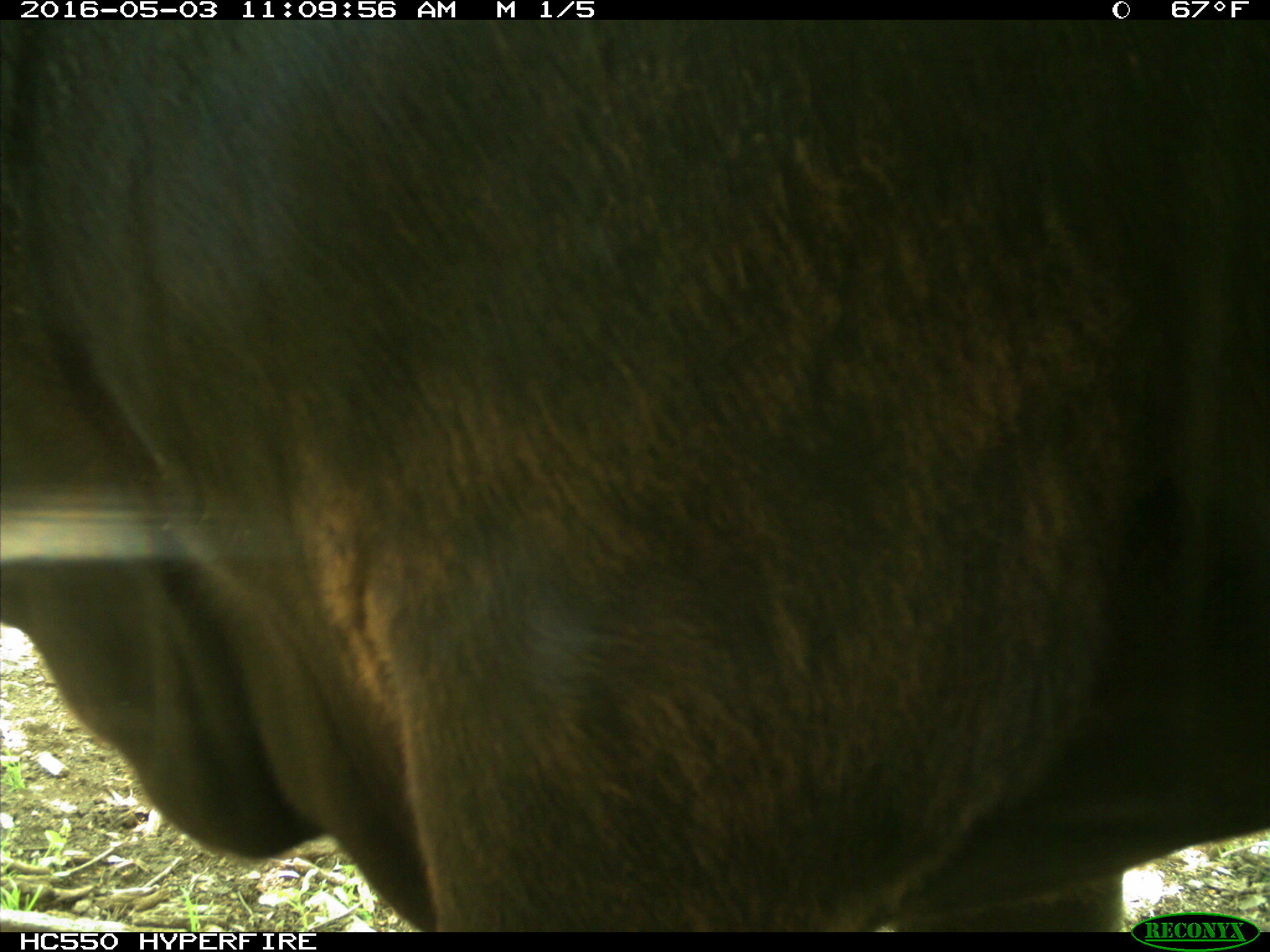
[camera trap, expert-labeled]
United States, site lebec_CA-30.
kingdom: Animalia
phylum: Chordata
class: Mammalia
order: Artiodactyla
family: Bovidae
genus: Bos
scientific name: Bos taurus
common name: domestic cow